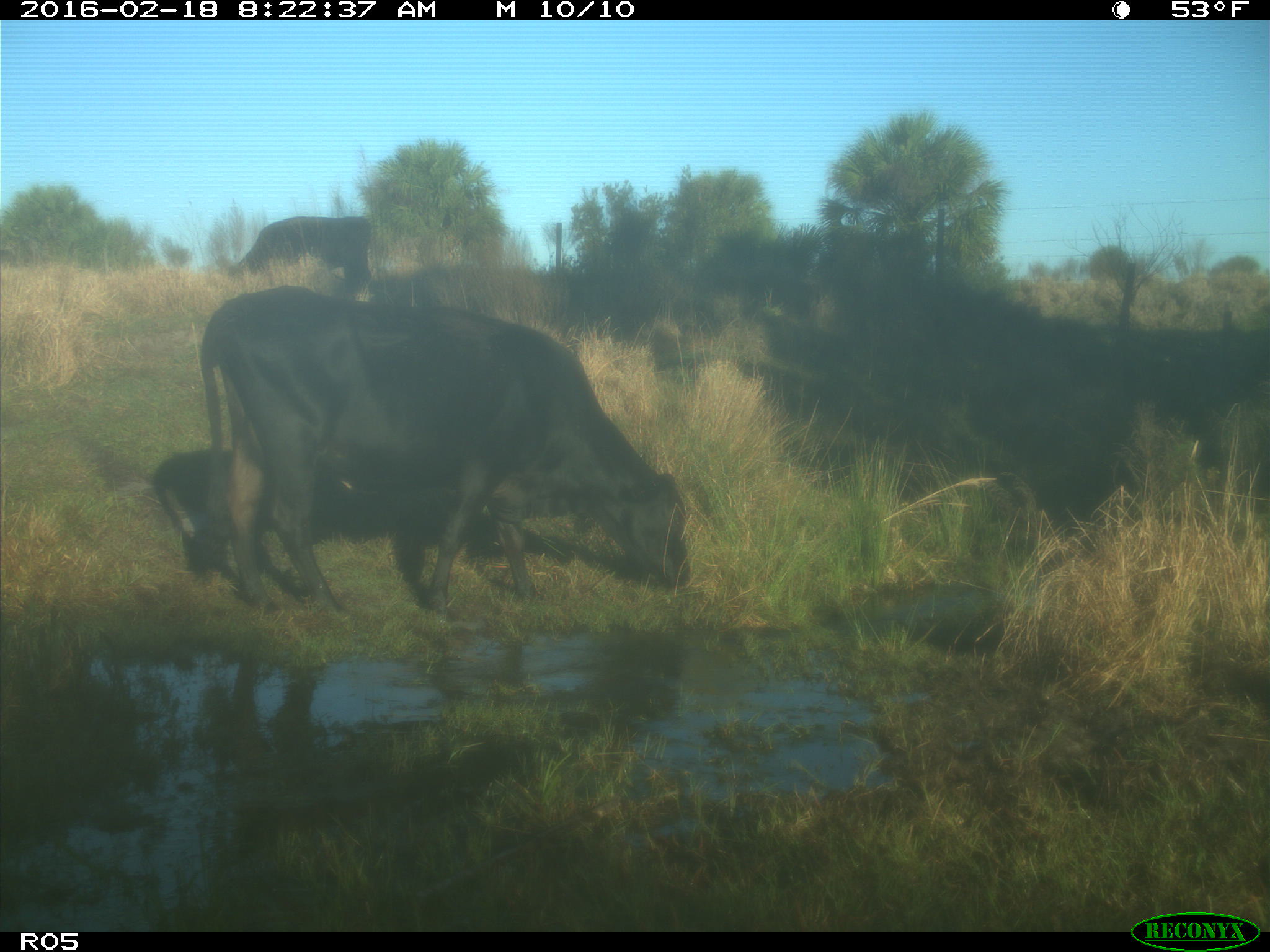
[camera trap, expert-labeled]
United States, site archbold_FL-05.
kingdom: Animalia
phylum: Chordata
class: Mammalia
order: Artiodactyla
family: Bovidae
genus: Bos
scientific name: Bos taurus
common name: domestic cow